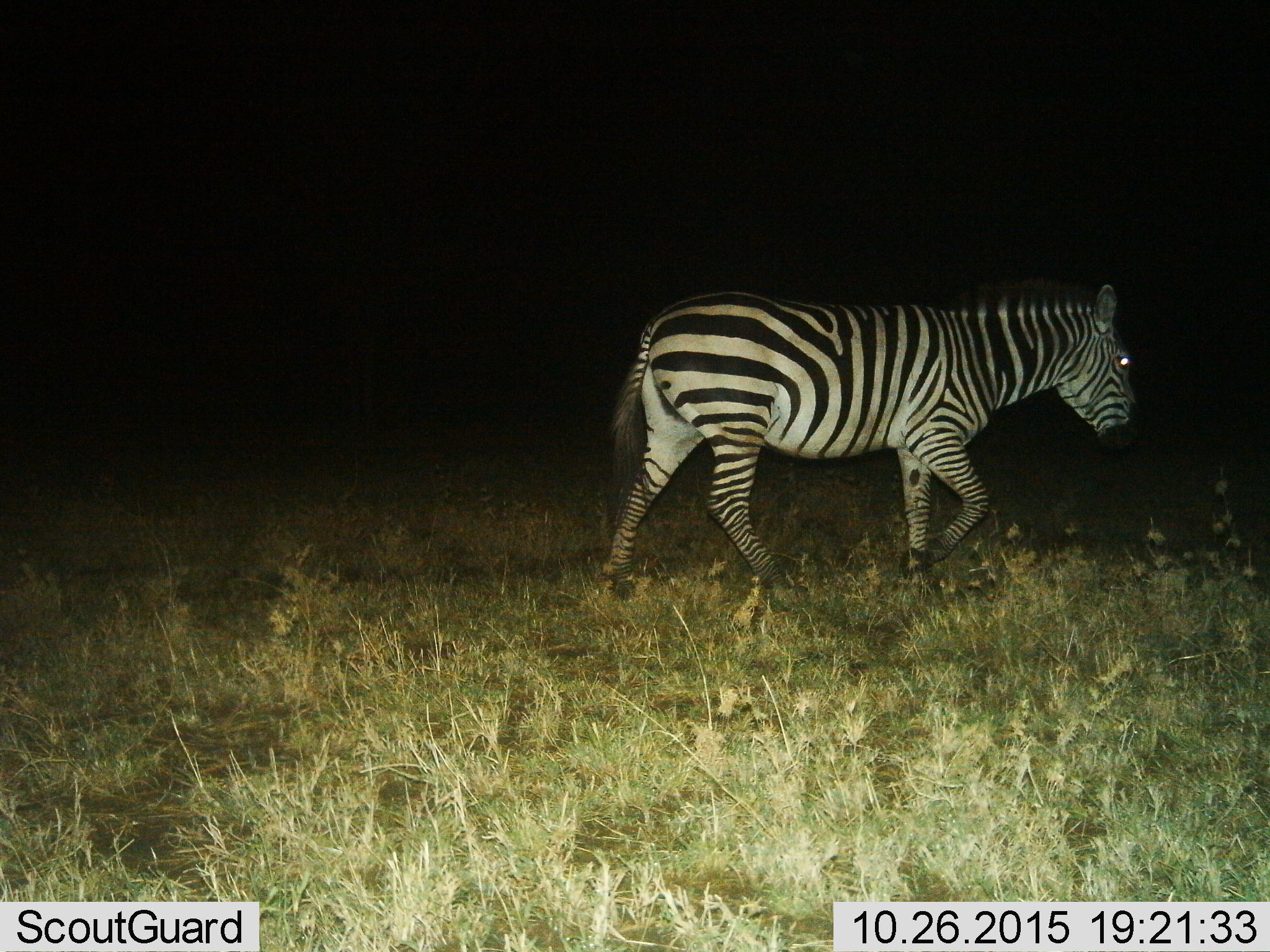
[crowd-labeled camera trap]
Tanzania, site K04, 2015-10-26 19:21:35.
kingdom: Animalia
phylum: Chordata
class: Mammalia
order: Perissodactyla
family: Equidae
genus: Equus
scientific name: Equus quagga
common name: plains zebra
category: zebra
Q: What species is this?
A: Zebra (plains zebra) (Equus quagga).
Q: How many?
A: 1.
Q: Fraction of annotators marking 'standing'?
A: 0%.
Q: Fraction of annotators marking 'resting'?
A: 0%.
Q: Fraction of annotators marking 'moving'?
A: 100%.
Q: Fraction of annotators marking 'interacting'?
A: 0%.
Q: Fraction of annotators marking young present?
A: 0%.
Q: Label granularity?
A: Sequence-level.